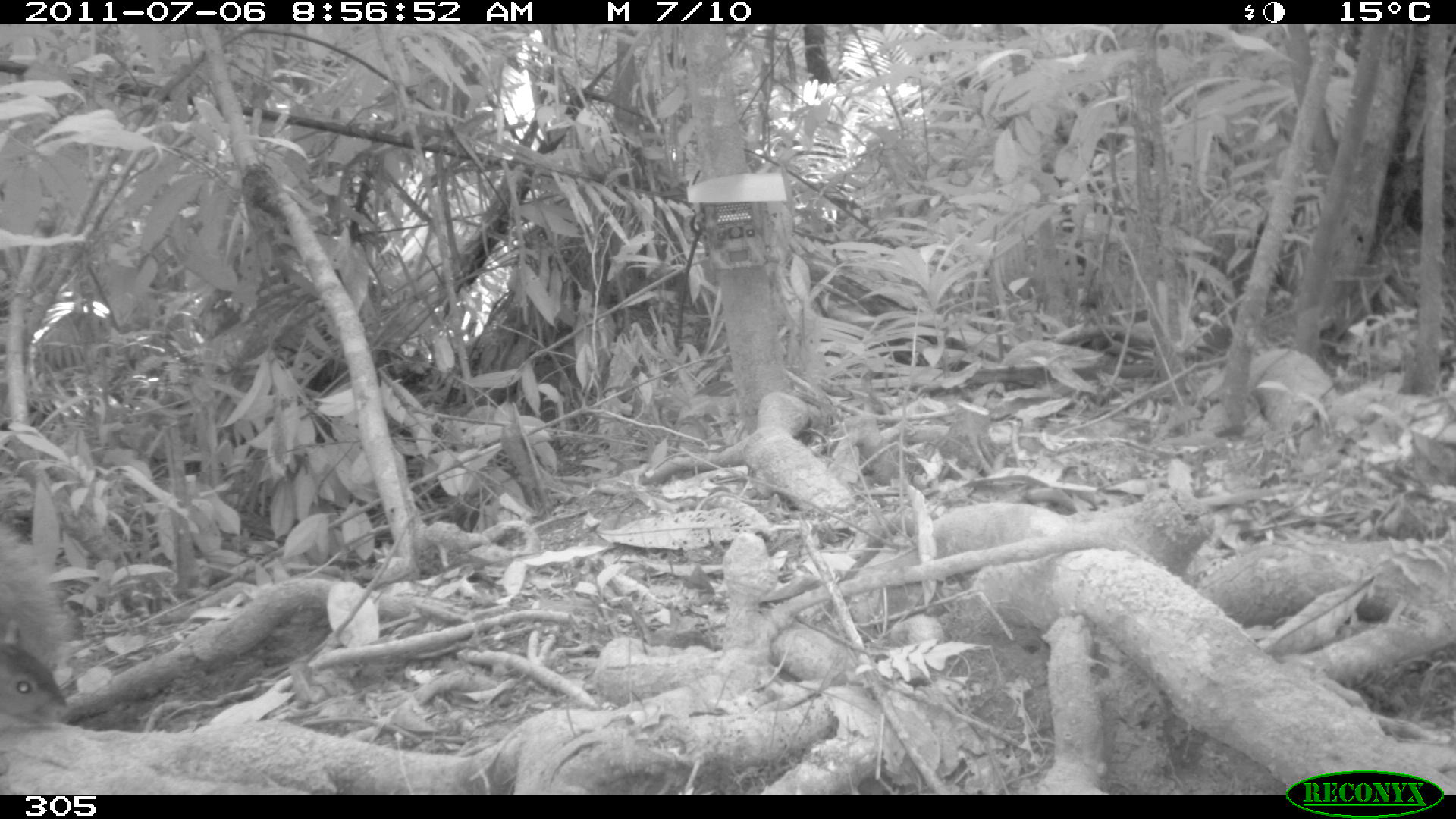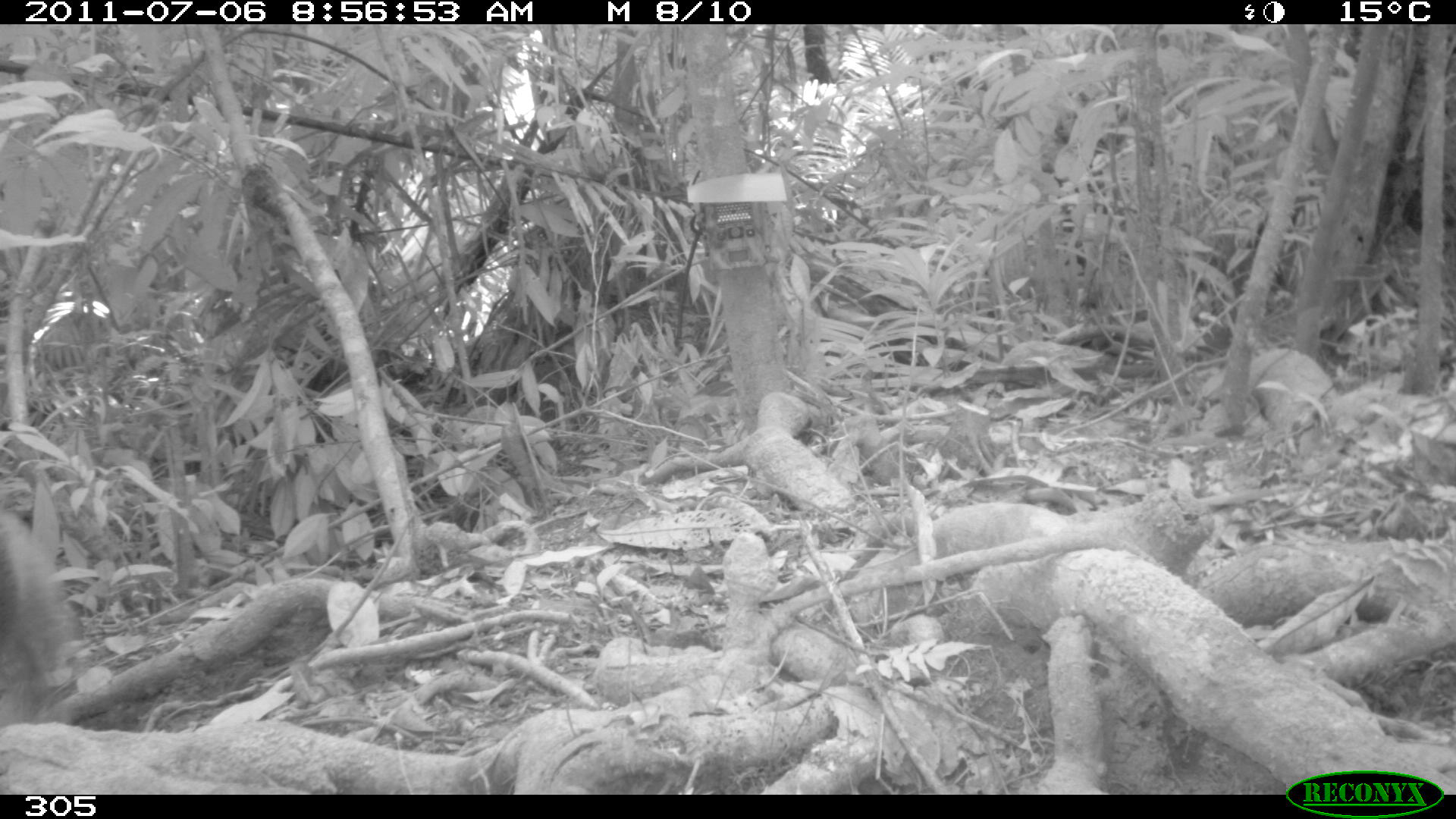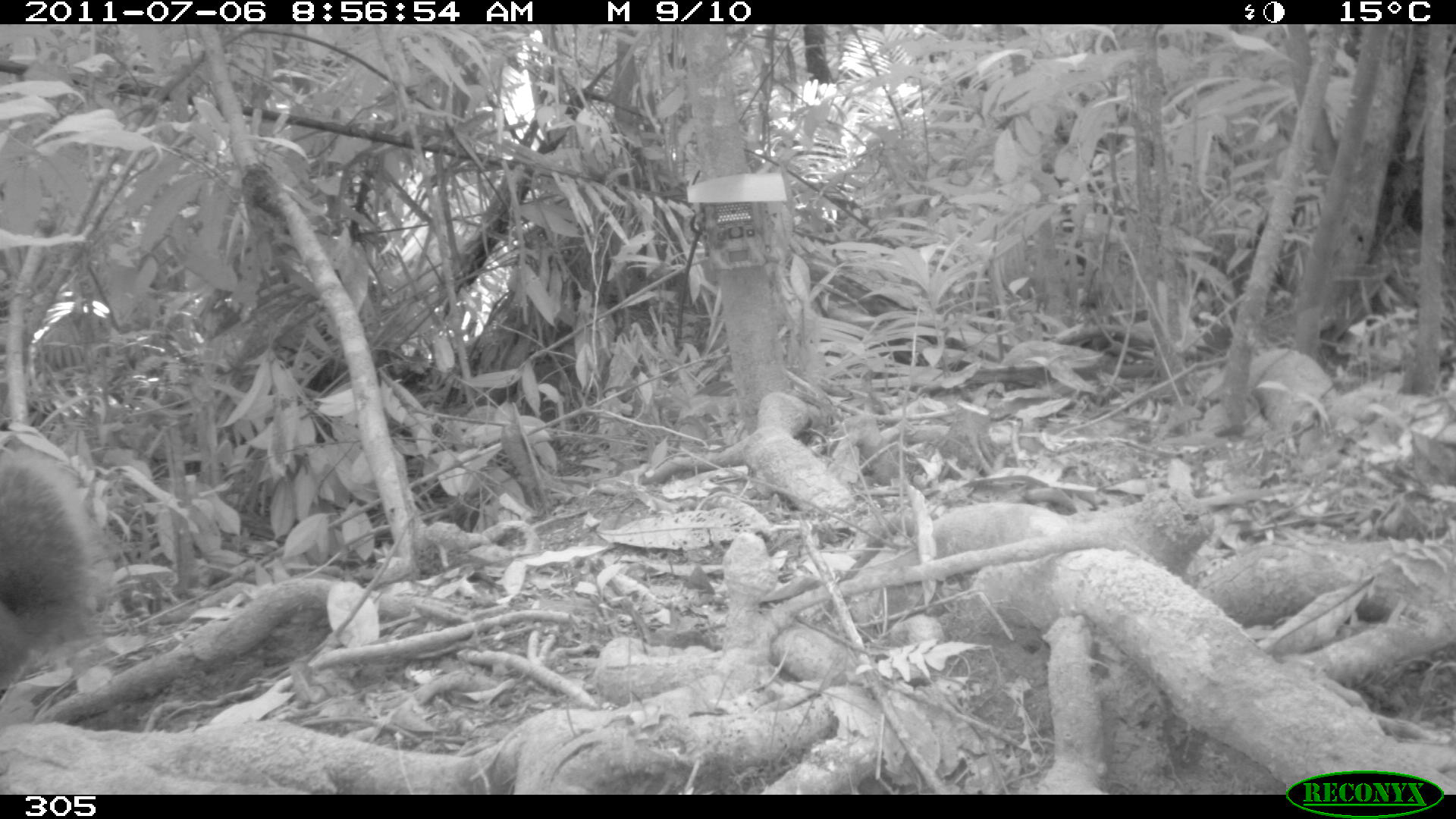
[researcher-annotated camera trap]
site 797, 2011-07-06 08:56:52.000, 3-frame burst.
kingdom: Animalia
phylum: Chordata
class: Mammalia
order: Rodentia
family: Sciuridae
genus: Sciurus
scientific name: Sciurus spadiceus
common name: southern amazon red squirrel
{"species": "Sciurus spadiceus (southern amazon red squirrel)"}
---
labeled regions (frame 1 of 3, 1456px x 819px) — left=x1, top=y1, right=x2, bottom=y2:
sciurus spadiceus: left=0, top=520, right=73, bottom=725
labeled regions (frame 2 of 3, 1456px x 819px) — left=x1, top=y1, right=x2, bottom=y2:
sciurus spadiceus: left=0, top=509, right=72, bottom=722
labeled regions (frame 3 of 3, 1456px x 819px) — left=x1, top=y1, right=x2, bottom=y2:
sciurus spadiceus: left=2, top=449, right=102, bottom=697